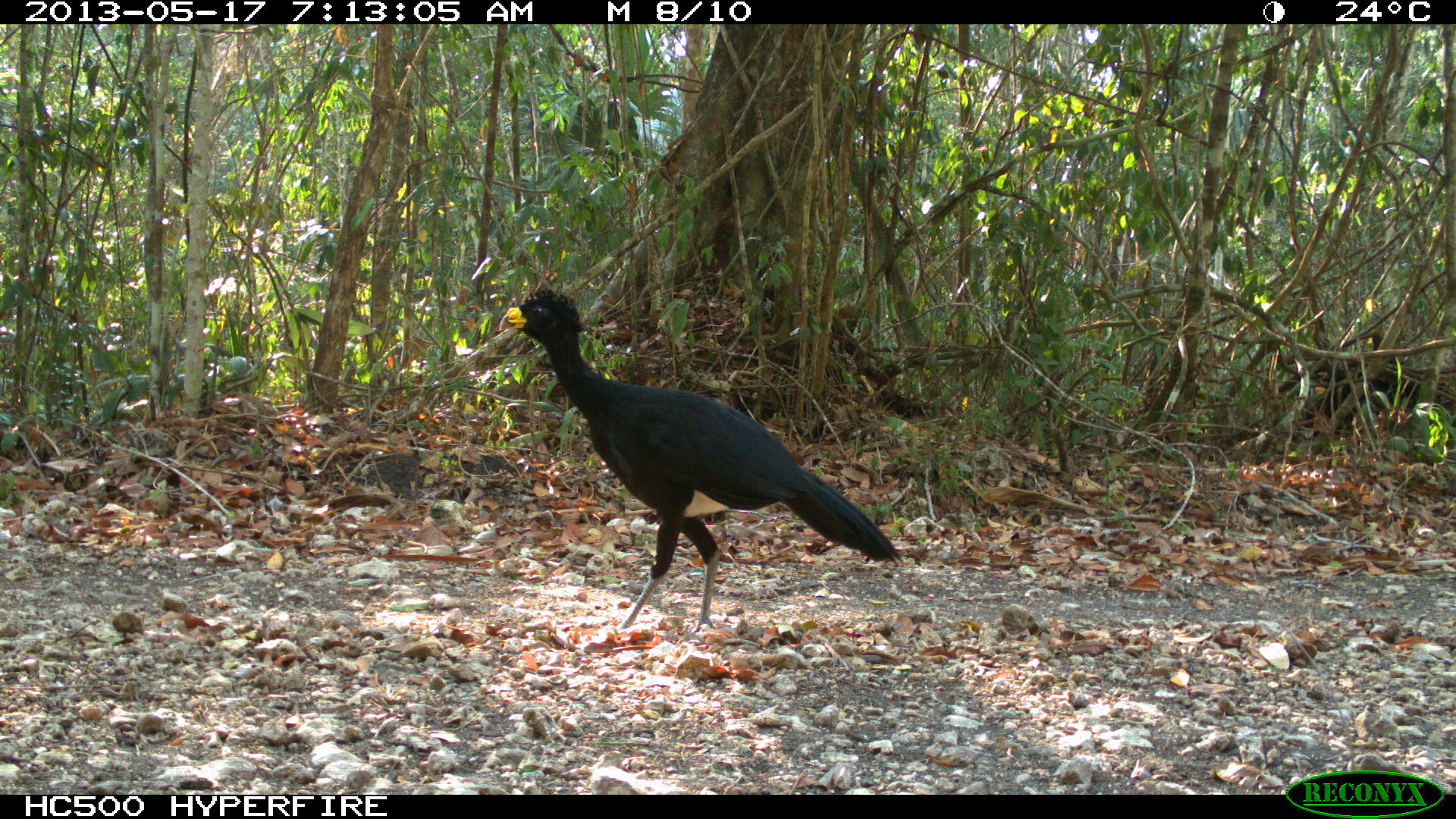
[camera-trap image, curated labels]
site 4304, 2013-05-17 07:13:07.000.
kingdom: Animalia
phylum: Chordata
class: Aves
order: Galliformes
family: Cracidae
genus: Crax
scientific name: Crax rubra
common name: great curassow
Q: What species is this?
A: Crax rubra (great curassow).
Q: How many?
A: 1.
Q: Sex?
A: Male.